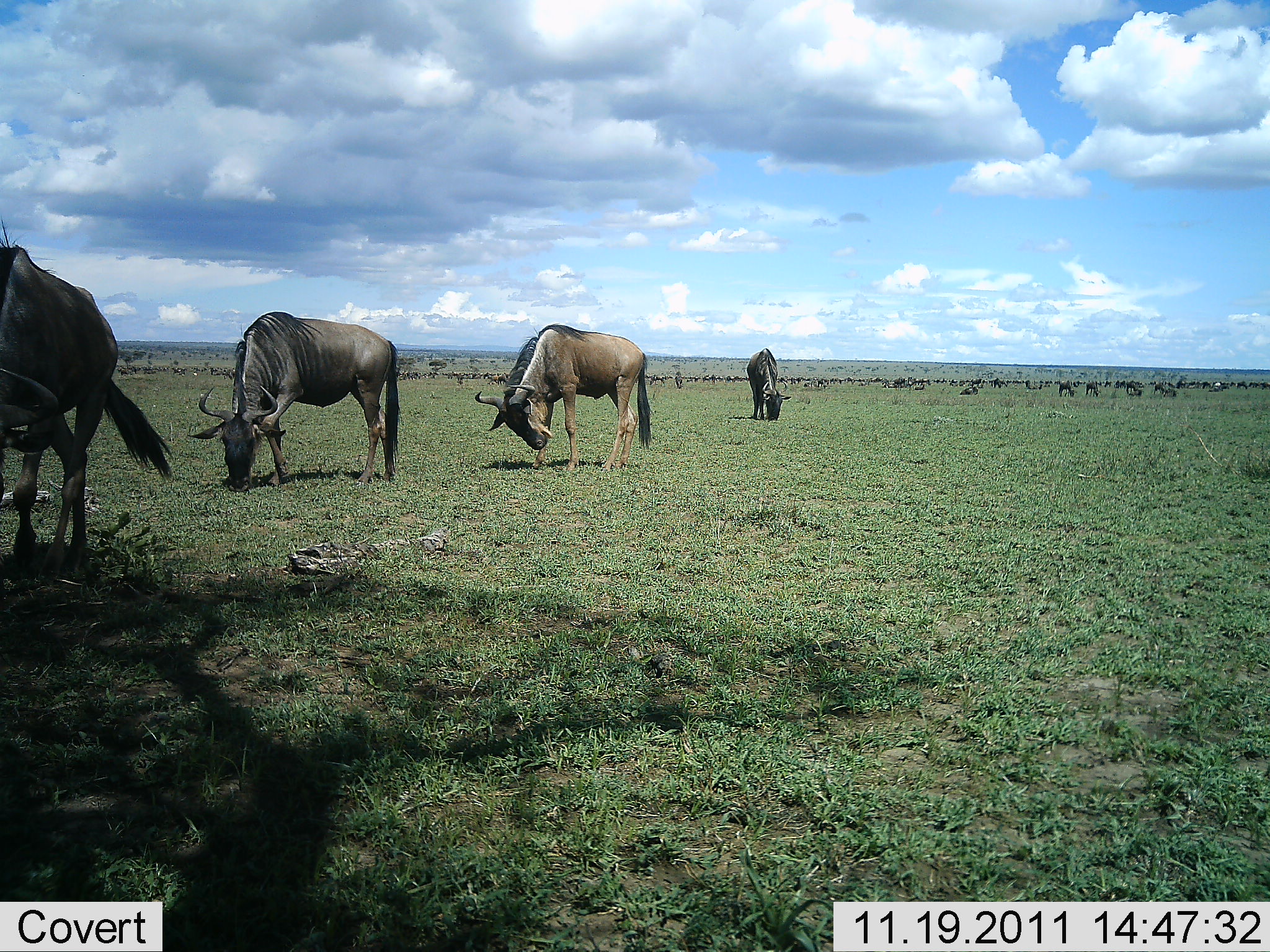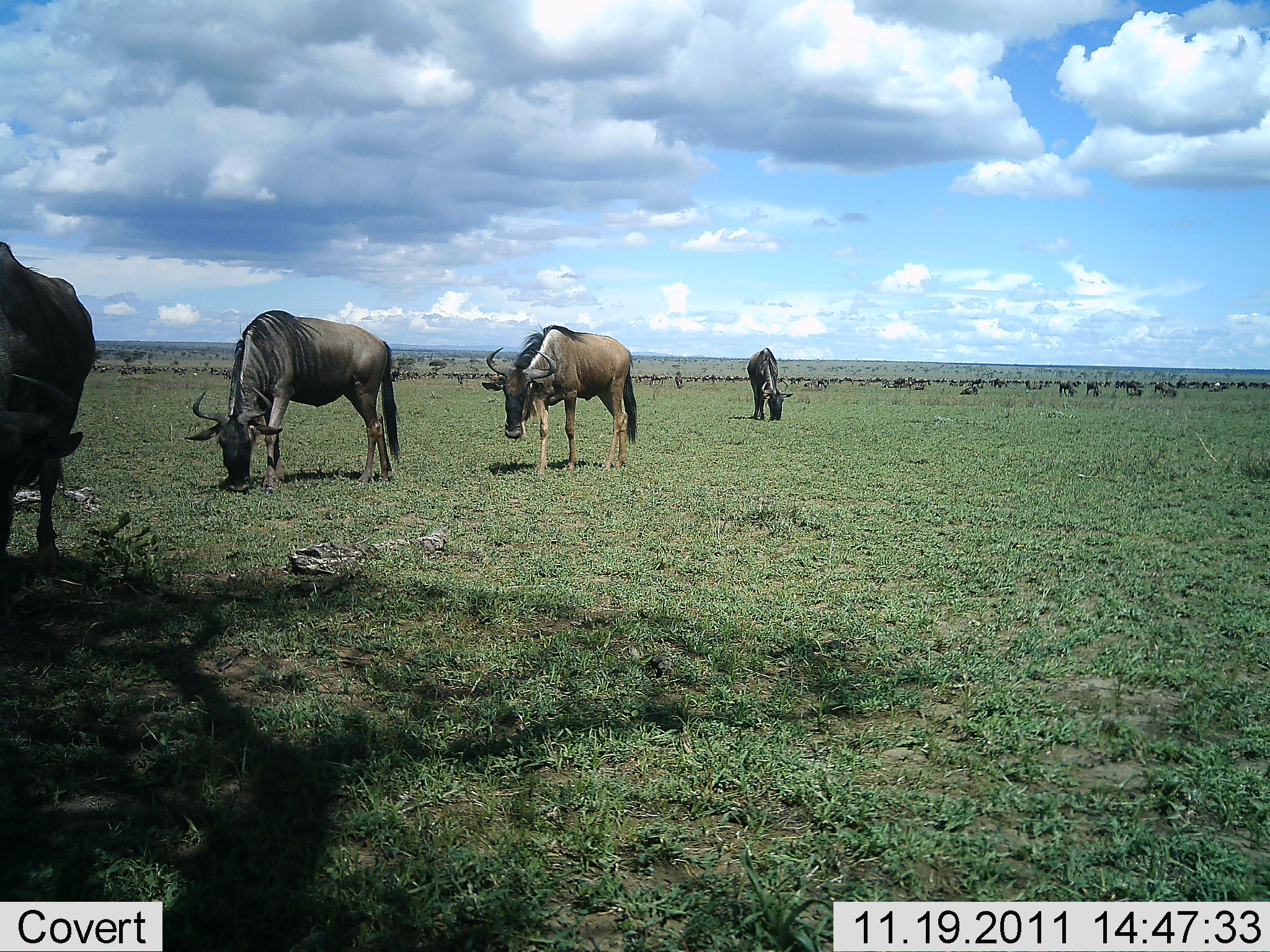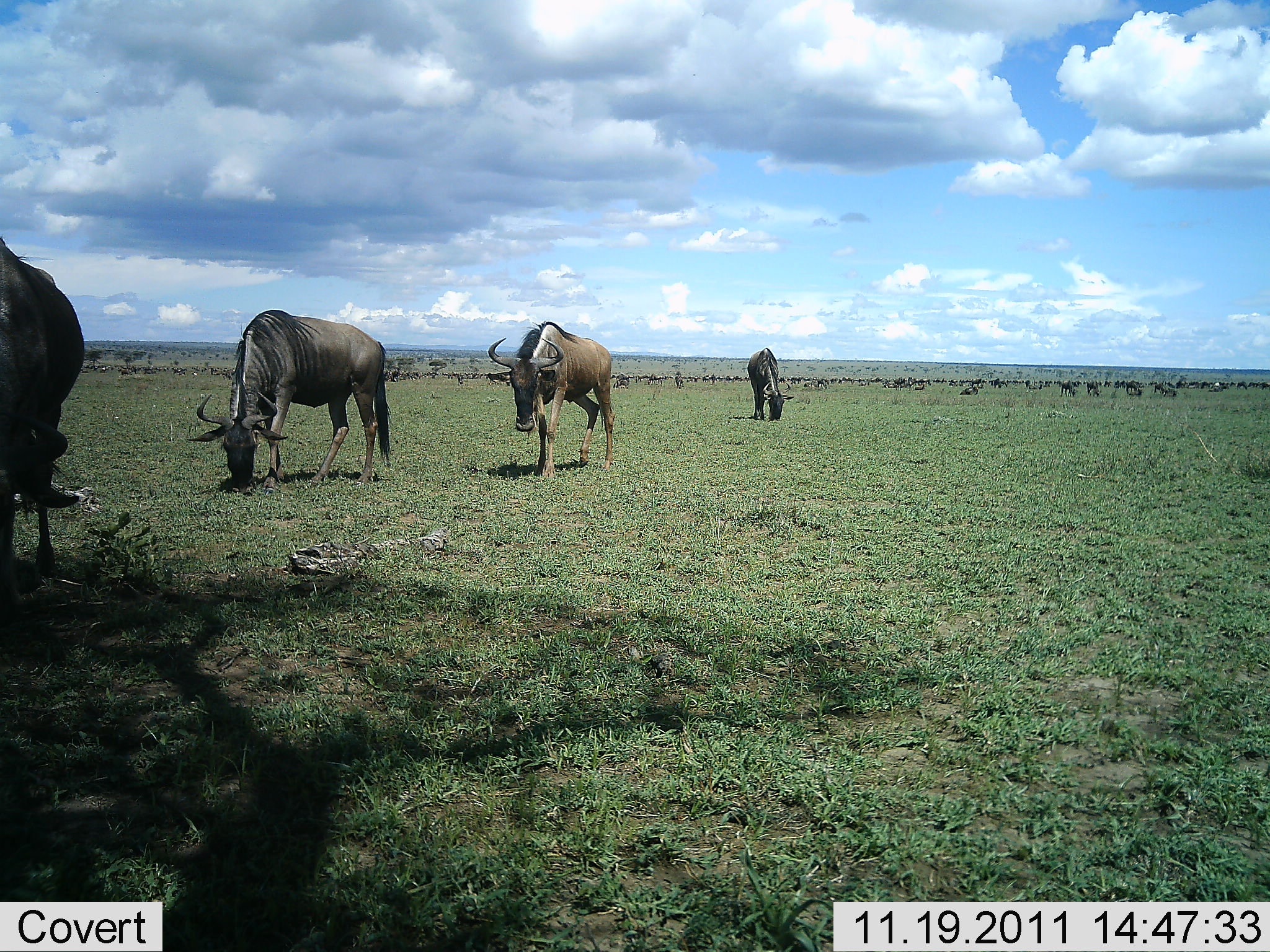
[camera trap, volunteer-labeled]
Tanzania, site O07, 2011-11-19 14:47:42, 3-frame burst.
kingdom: Animalia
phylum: Chordata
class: Mammalia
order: Artiodactyla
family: Bovidae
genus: Connochaetes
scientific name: Connochaetes taurinus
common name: blue wildebeest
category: wildebeest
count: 9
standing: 42%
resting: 0%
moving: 42%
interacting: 0%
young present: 0%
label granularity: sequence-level